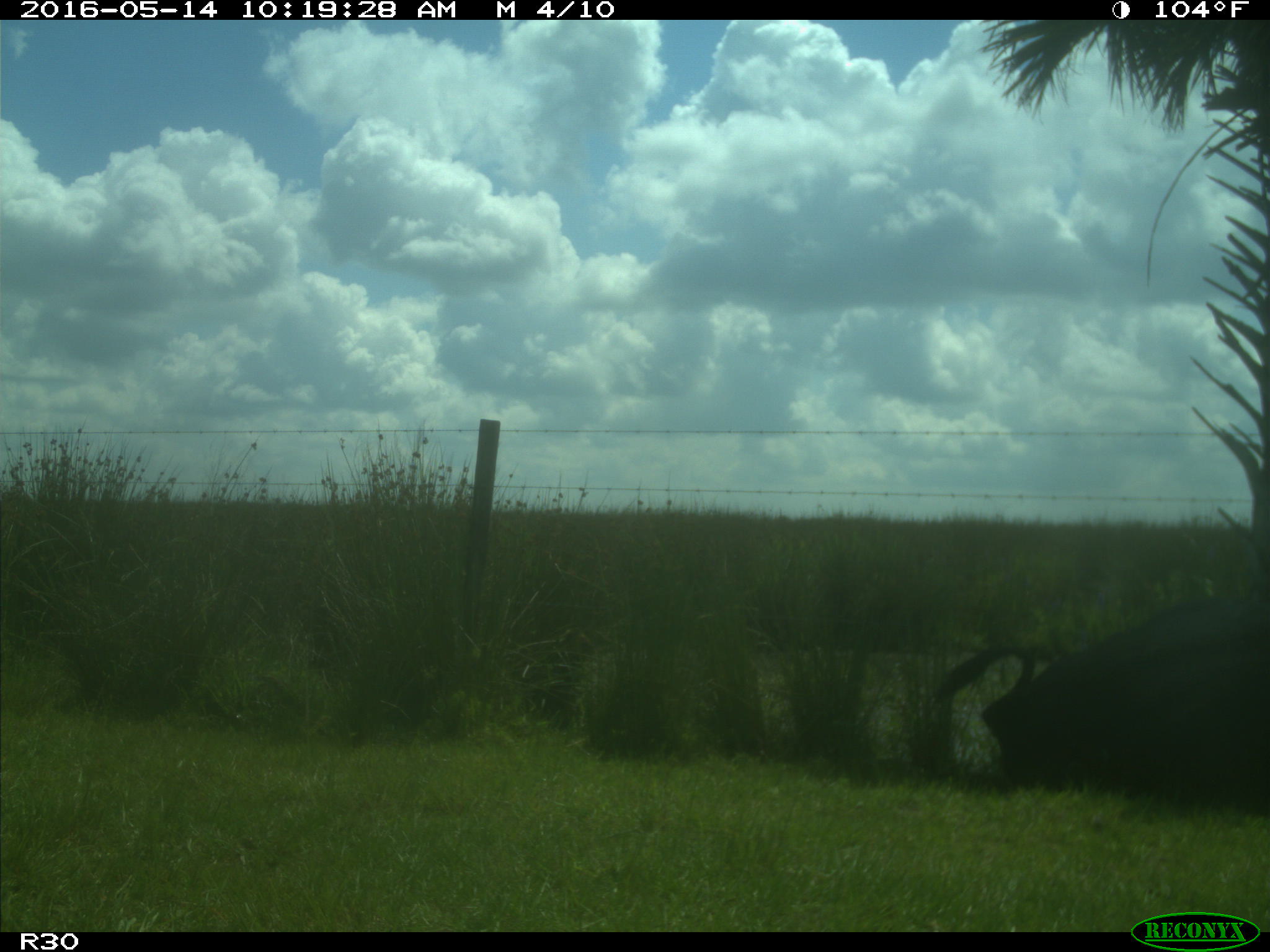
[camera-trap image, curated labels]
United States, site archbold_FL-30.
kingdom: Animalia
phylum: Chordata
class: Mammalia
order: Artiodactyla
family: Bovidae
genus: Bos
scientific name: Bos taurus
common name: domestic cow